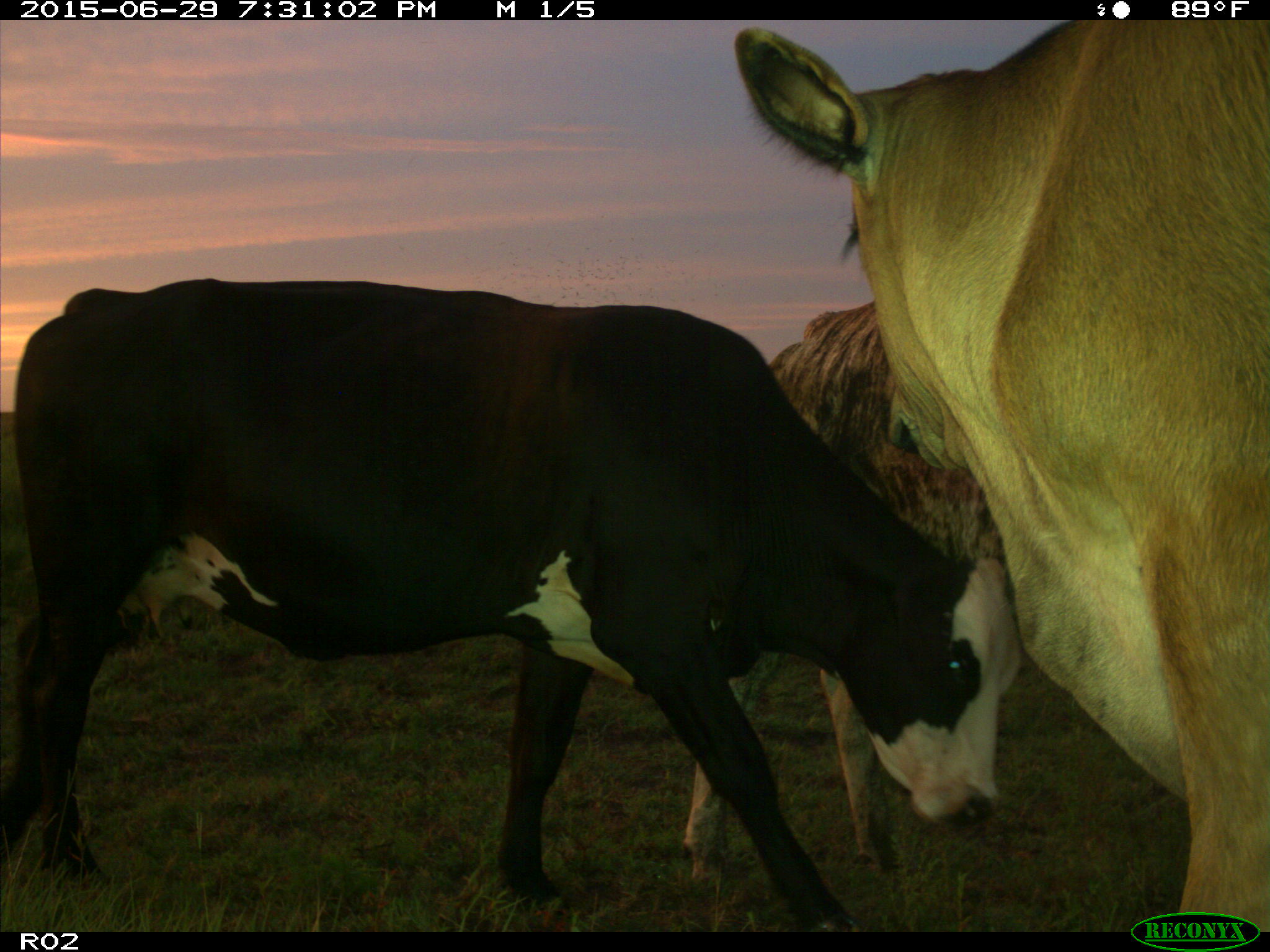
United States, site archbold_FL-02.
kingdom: Animalia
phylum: Chordata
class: Mammalia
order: Artiodactyla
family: Bovidae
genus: Bos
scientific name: Bos taurus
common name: domestic cow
Bos taurus (domestic cow).